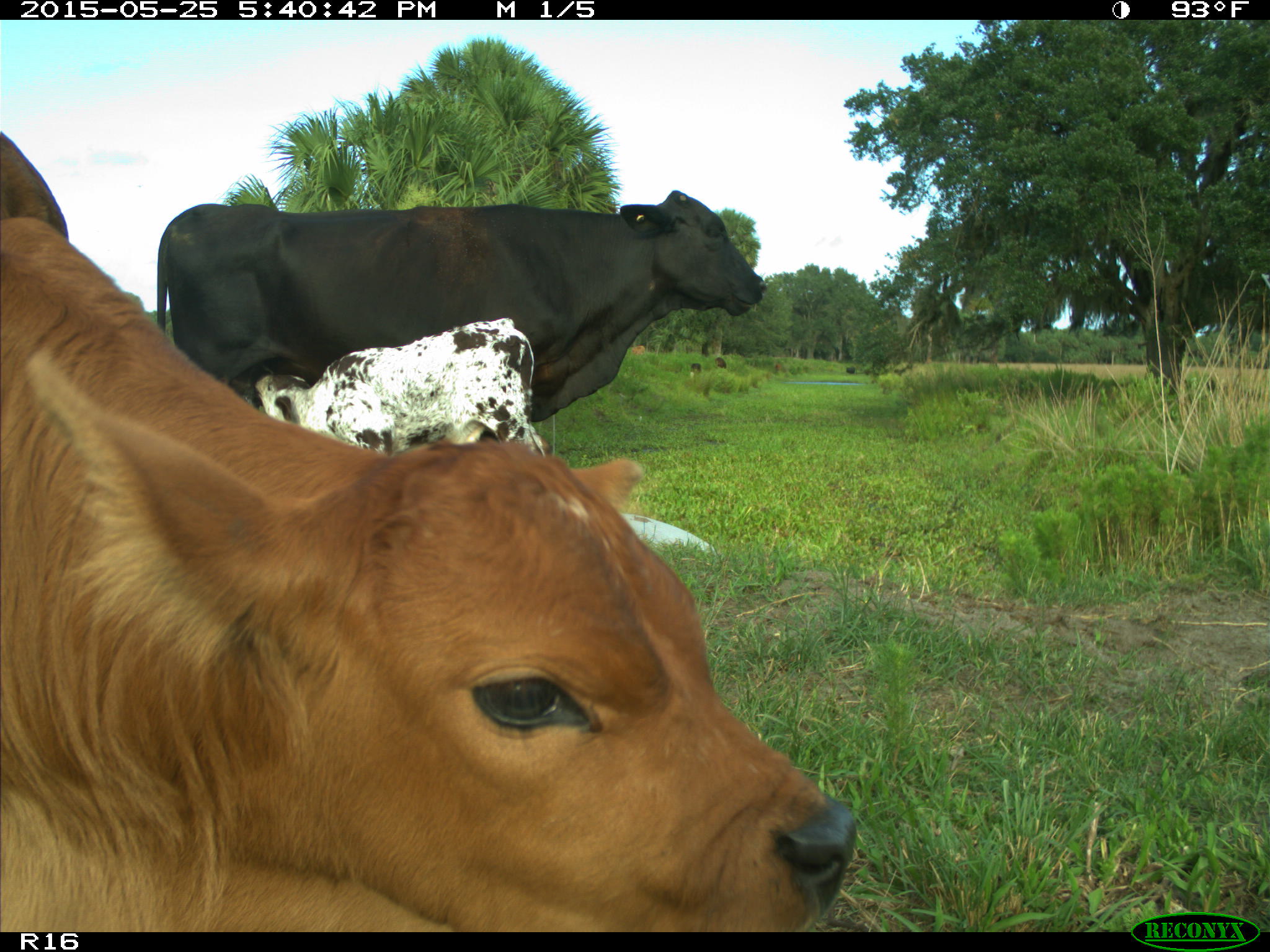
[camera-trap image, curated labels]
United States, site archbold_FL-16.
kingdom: Animalia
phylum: Chordata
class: Mammalia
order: Artiodactyla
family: Bovidae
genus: Bos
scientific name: Bos taurus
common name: domestic cow